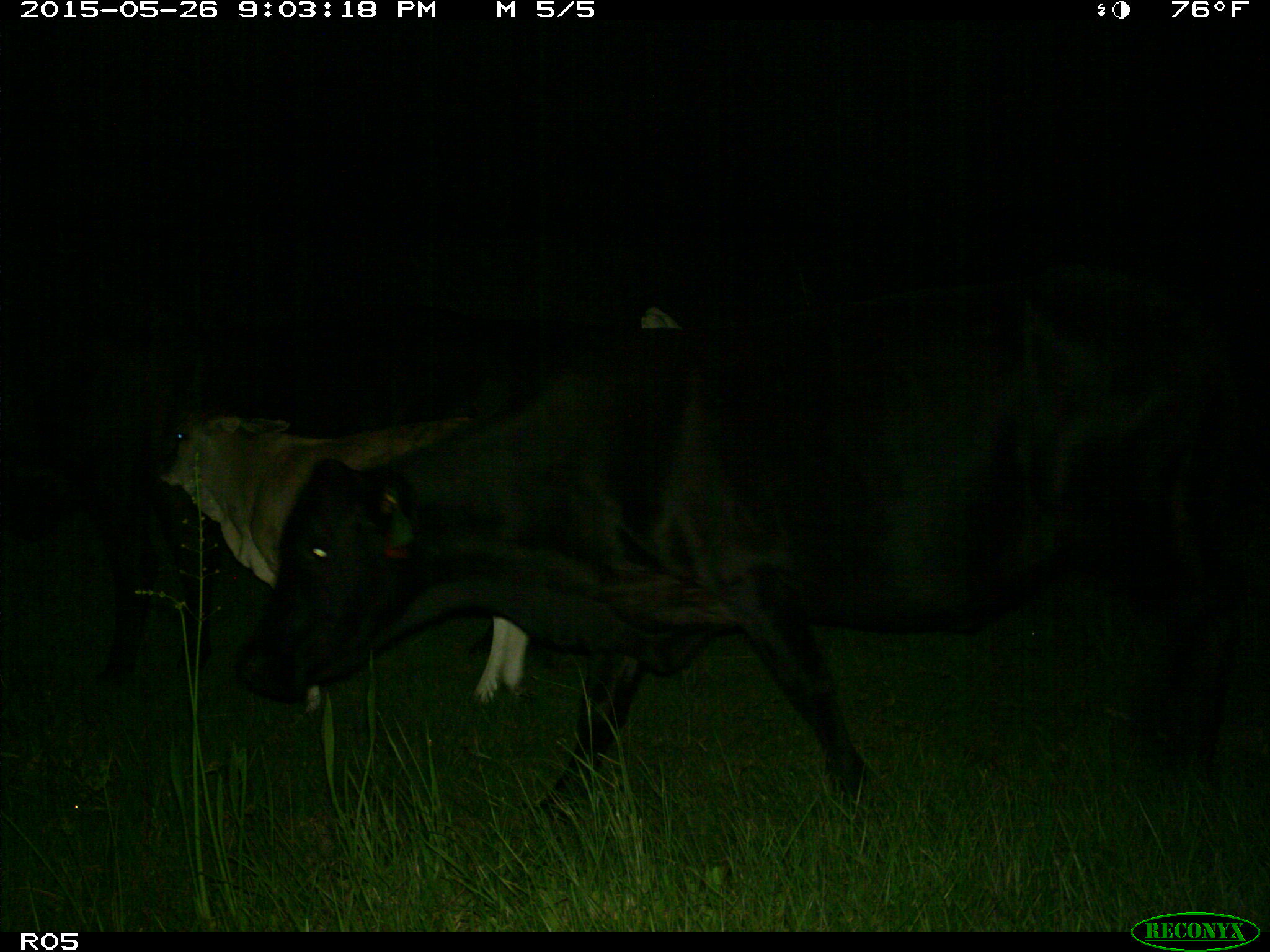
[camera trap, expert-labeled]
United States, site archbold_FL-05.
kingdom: Animalia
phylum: Chordata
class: Mammalia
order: Artiodactyla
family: Bovidae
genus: Bos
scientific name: Bos taurus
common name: domestic cow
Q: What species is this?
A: Bos taurus (domestic cow).